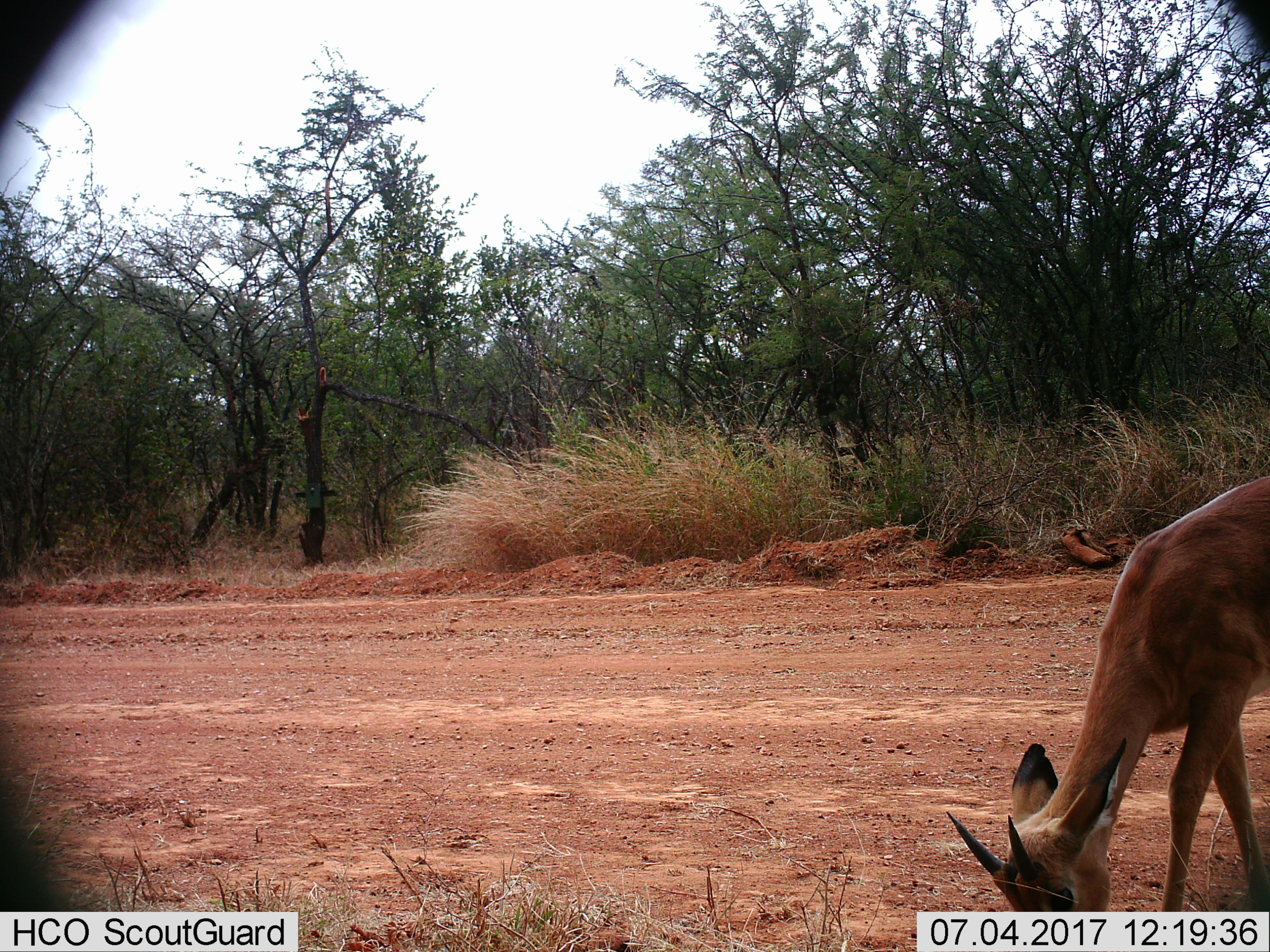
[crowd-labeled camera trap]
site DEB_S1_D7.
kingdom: Animalia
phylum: Chordata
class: Mammalia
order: Artiodactyla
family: Bovidae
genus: Aepyceros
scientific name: Aepyceros melampus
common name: impala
Impala (Aepyceros melampus), count 1. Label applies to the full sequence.